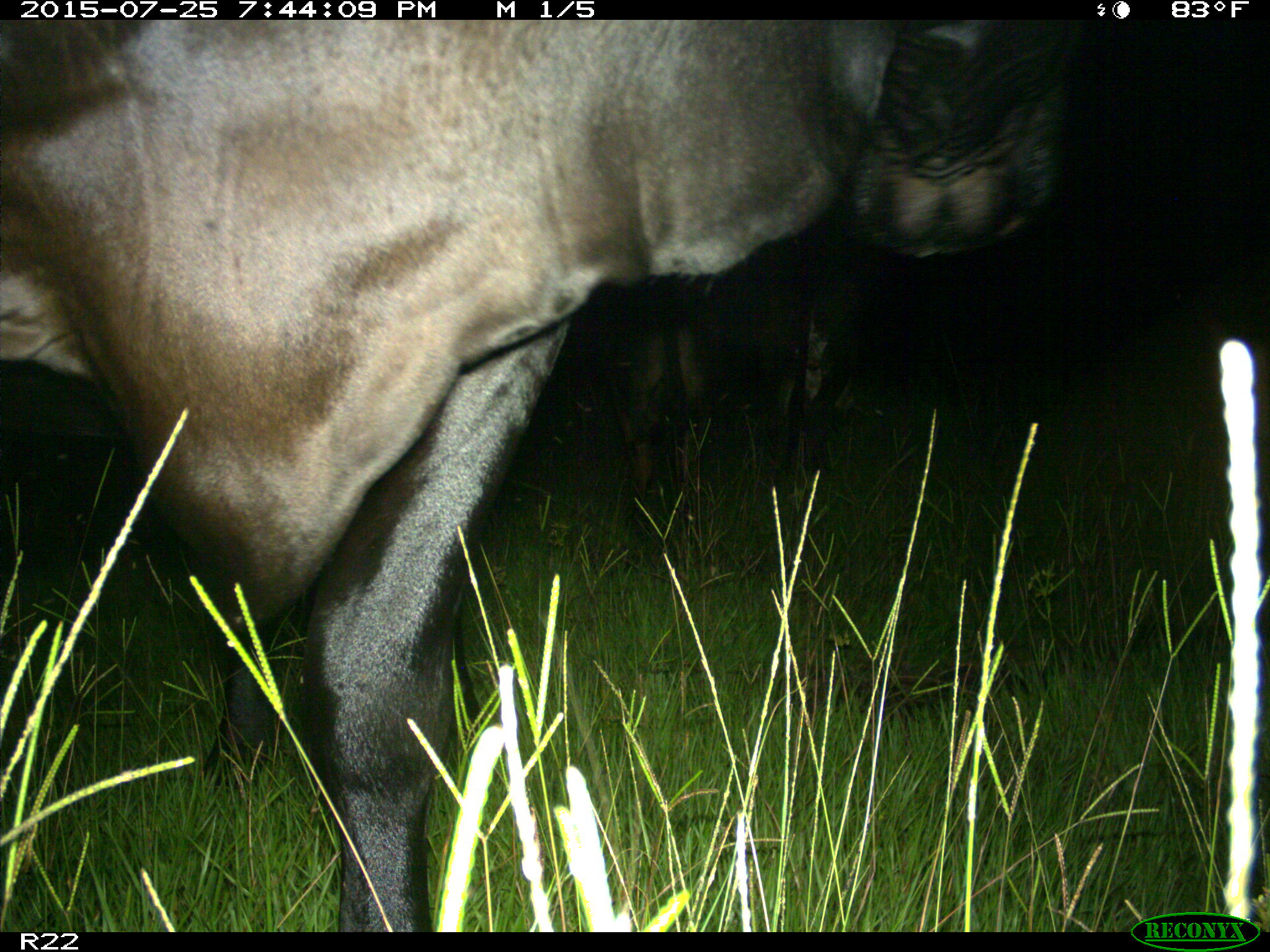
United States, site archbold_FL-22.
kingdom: Animalia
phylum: Chordata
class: Mammalia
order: Artiodactyla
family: Bovidae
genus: Bos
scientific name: Bos taurus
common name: domestic cow